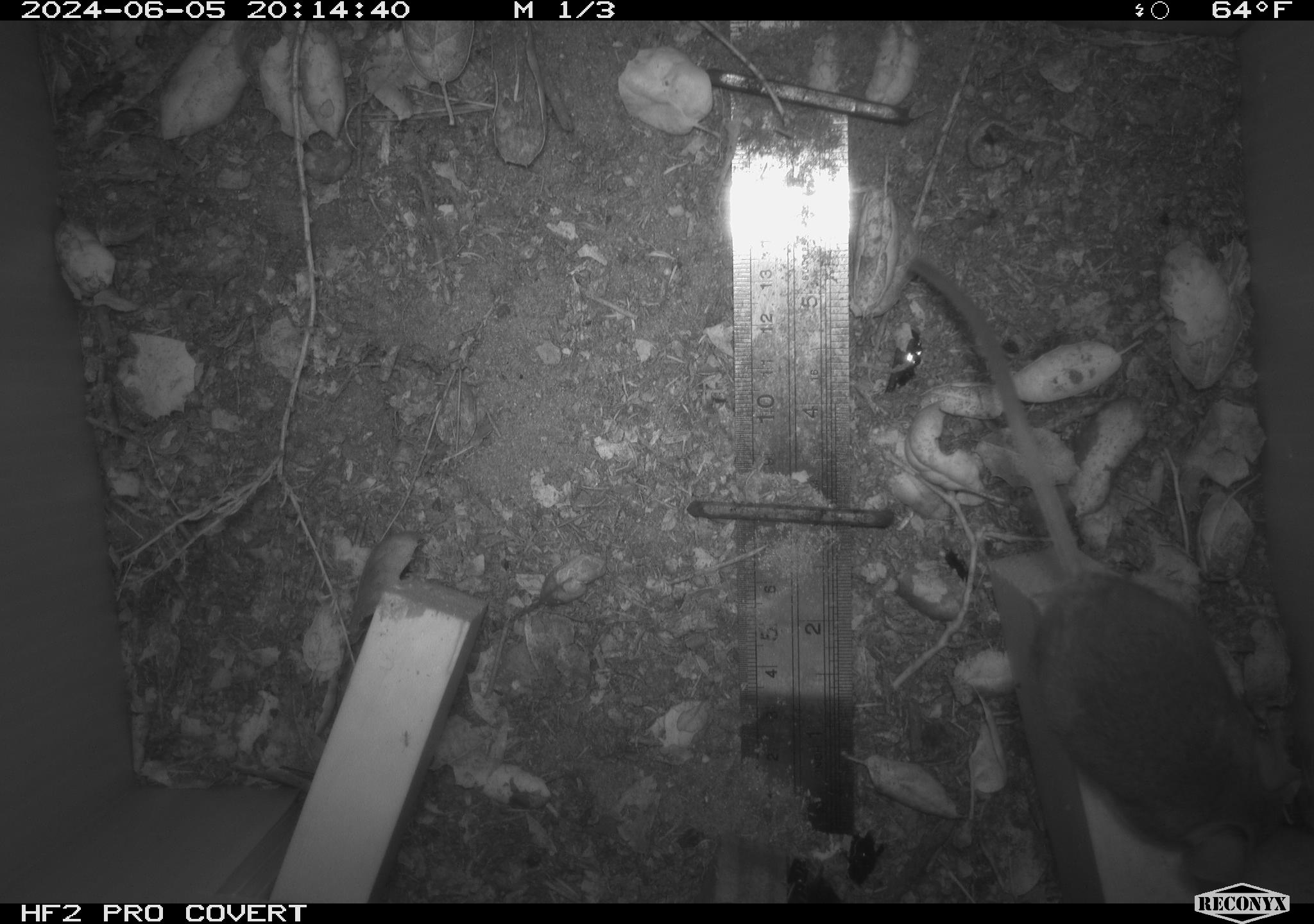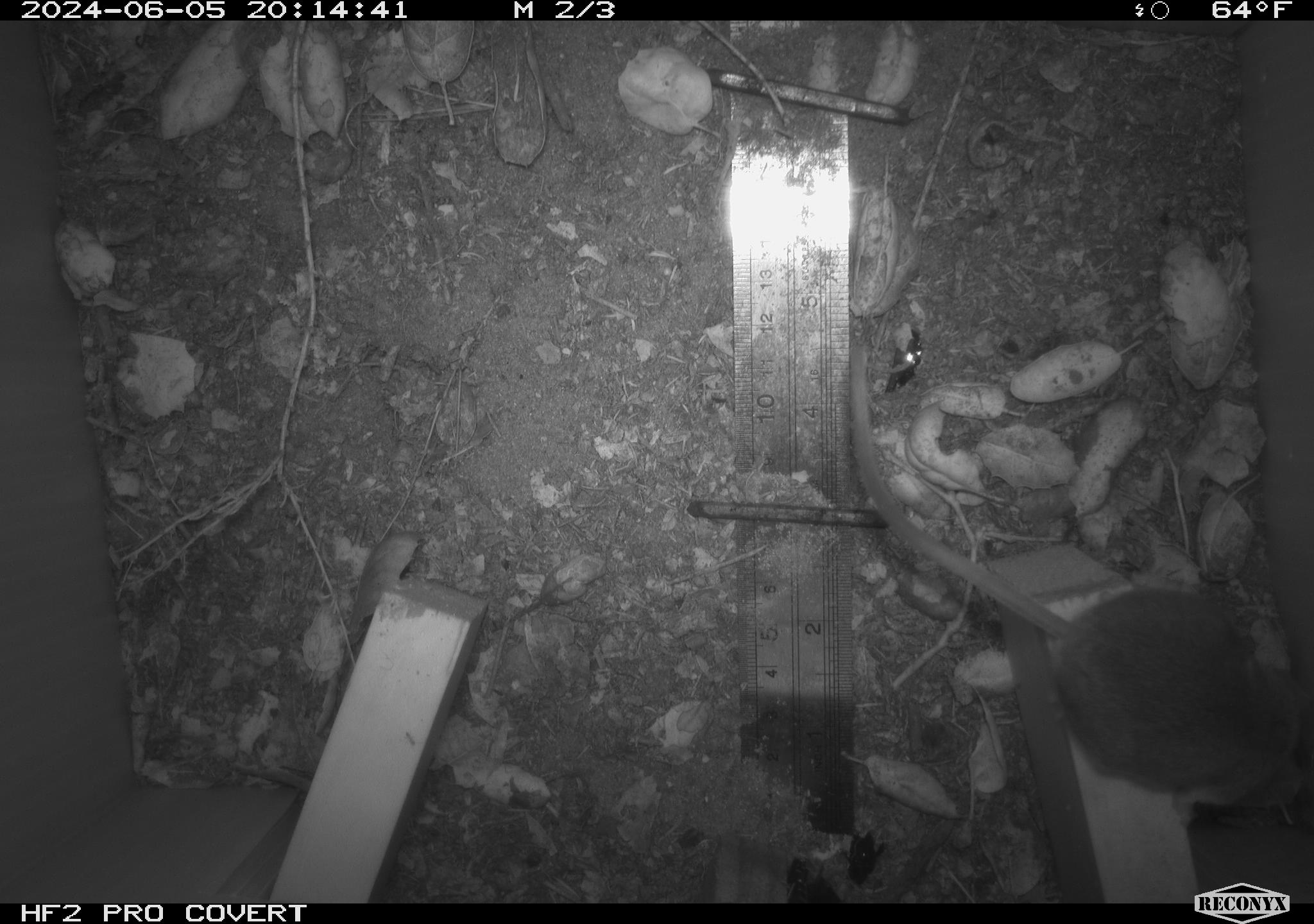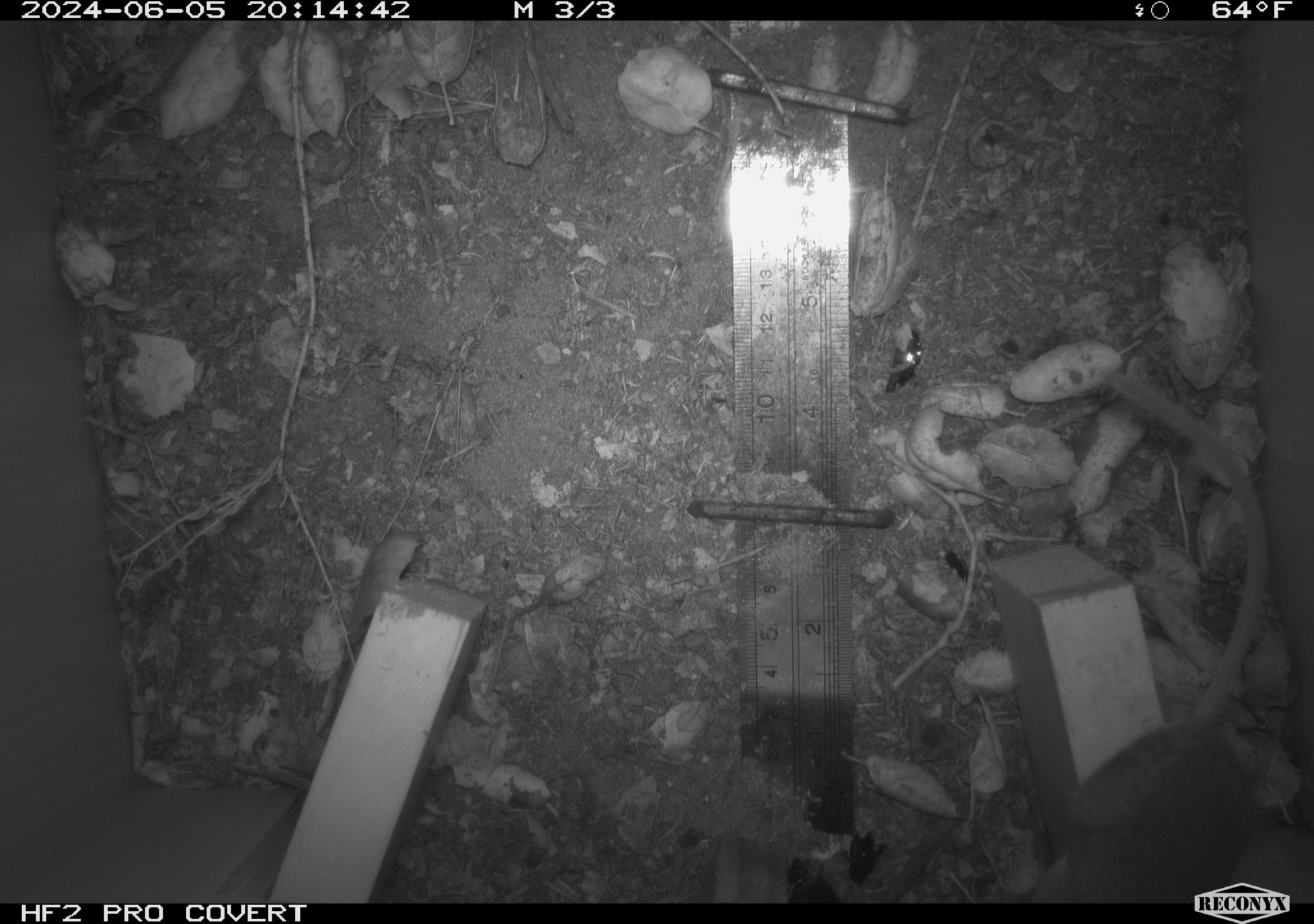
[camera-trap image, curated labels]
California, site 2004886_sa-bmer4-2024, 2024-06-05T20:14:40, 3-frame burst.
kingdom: Animalia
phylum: Chordata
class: Mammalia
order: Rodentia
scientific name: Rodentia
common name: woodrat or rat or mouse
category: woodrat or rat or mouse species